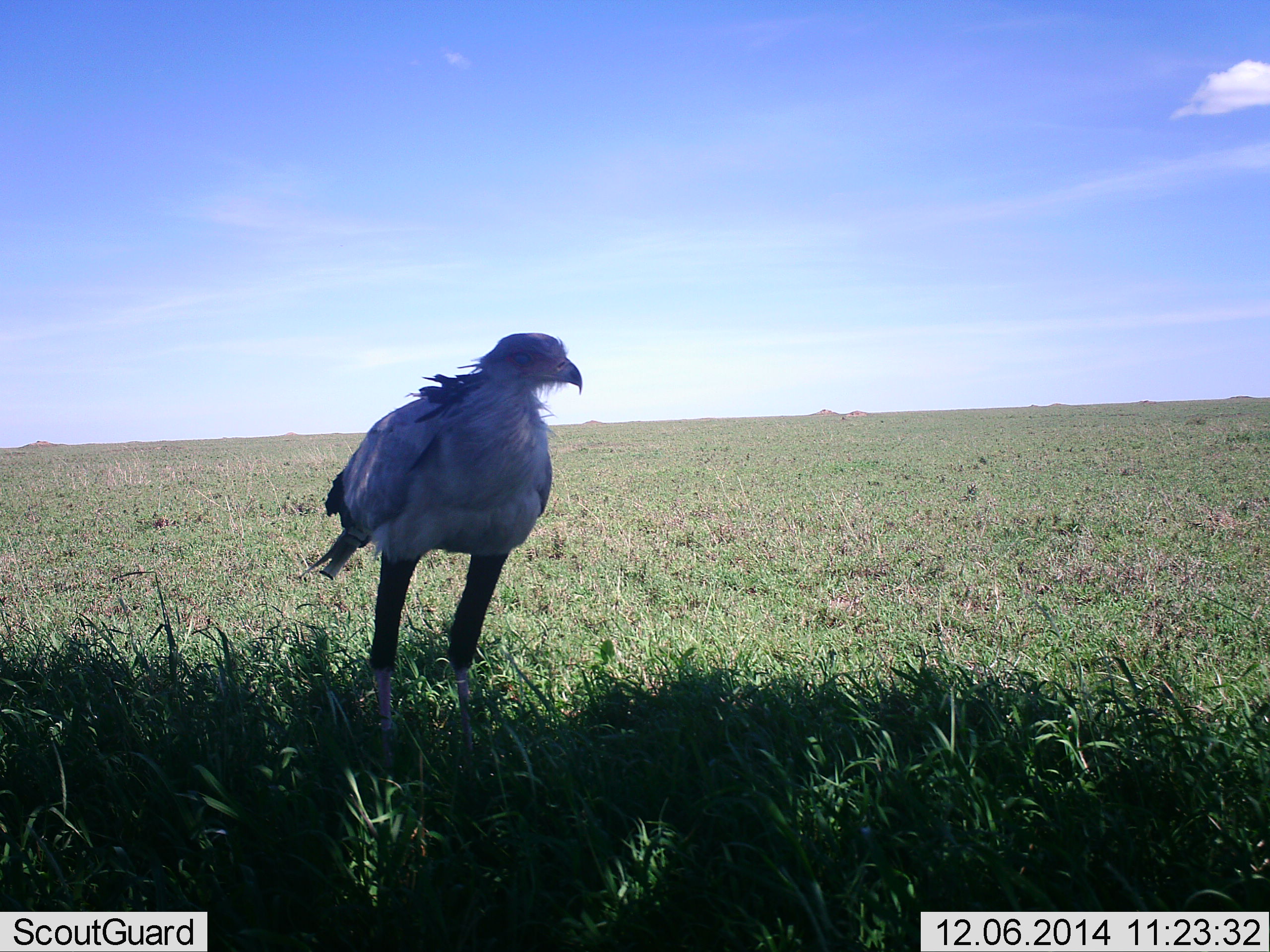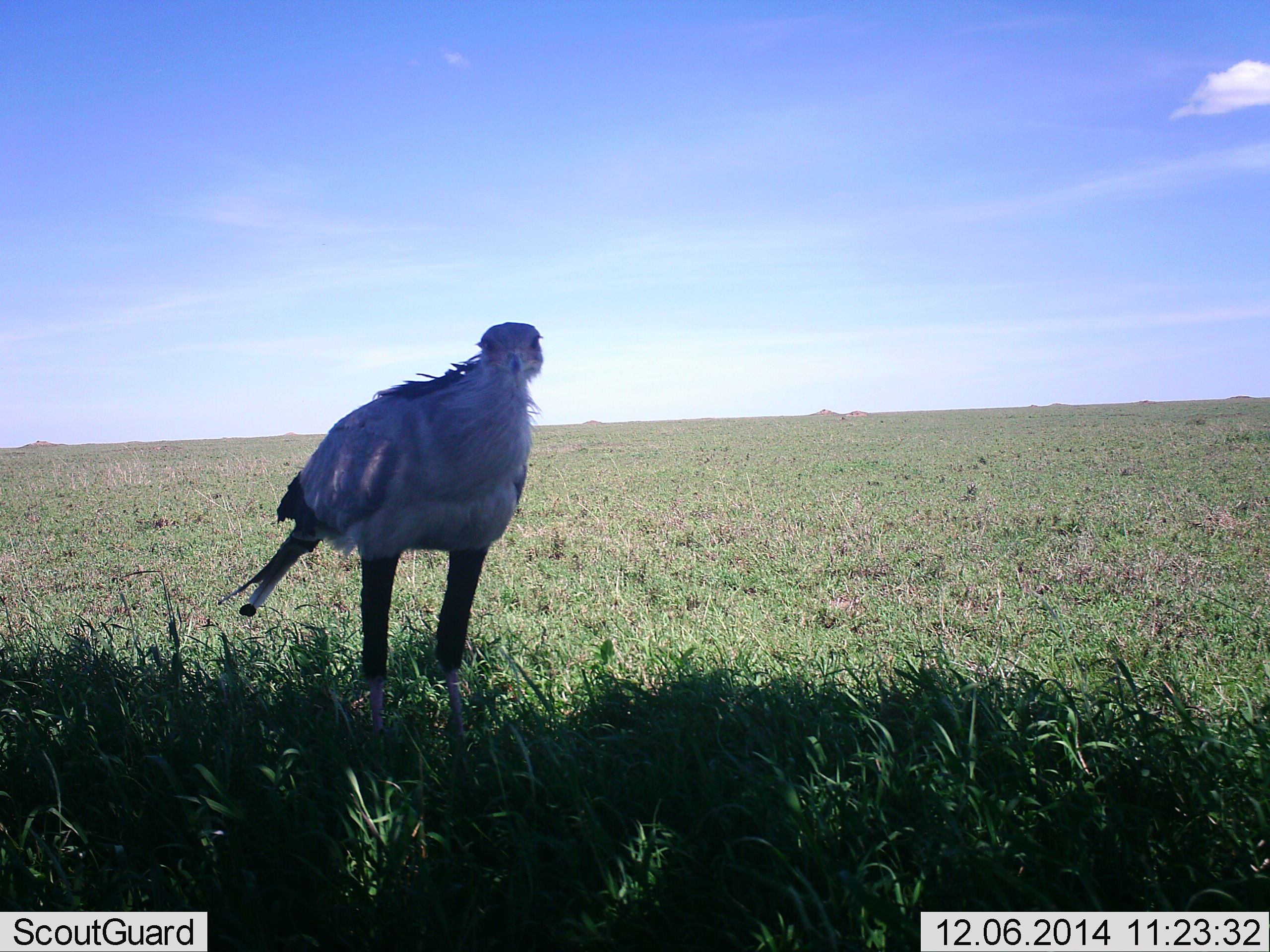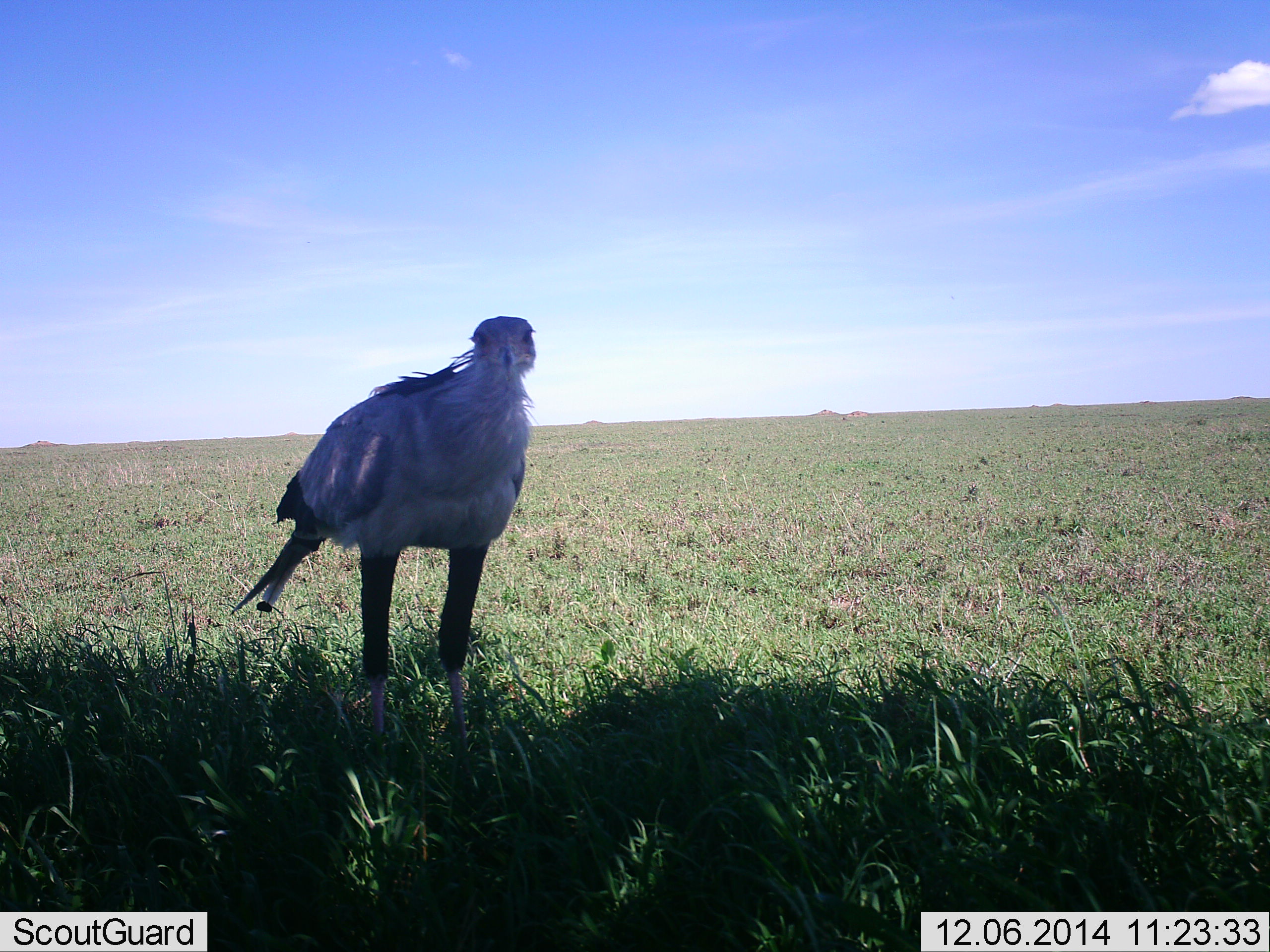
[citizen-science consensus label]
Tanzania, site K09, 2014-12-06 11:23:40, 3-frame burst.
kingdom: Animalia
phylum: Chordata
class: Aves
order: Accipitriformes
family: Sagittariidae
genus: Sagittarius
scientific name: Sagittarius serpentarius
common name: secretary bird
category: secretarybird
Secretarybird (secretary bird) (Sagittarius serpentarius), count 1. Behavior (volunteer vote fractions): standing 100%, resting 0%, moving 0%, interacting 0%. Young present (vote fraction): 0%. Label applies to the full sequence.